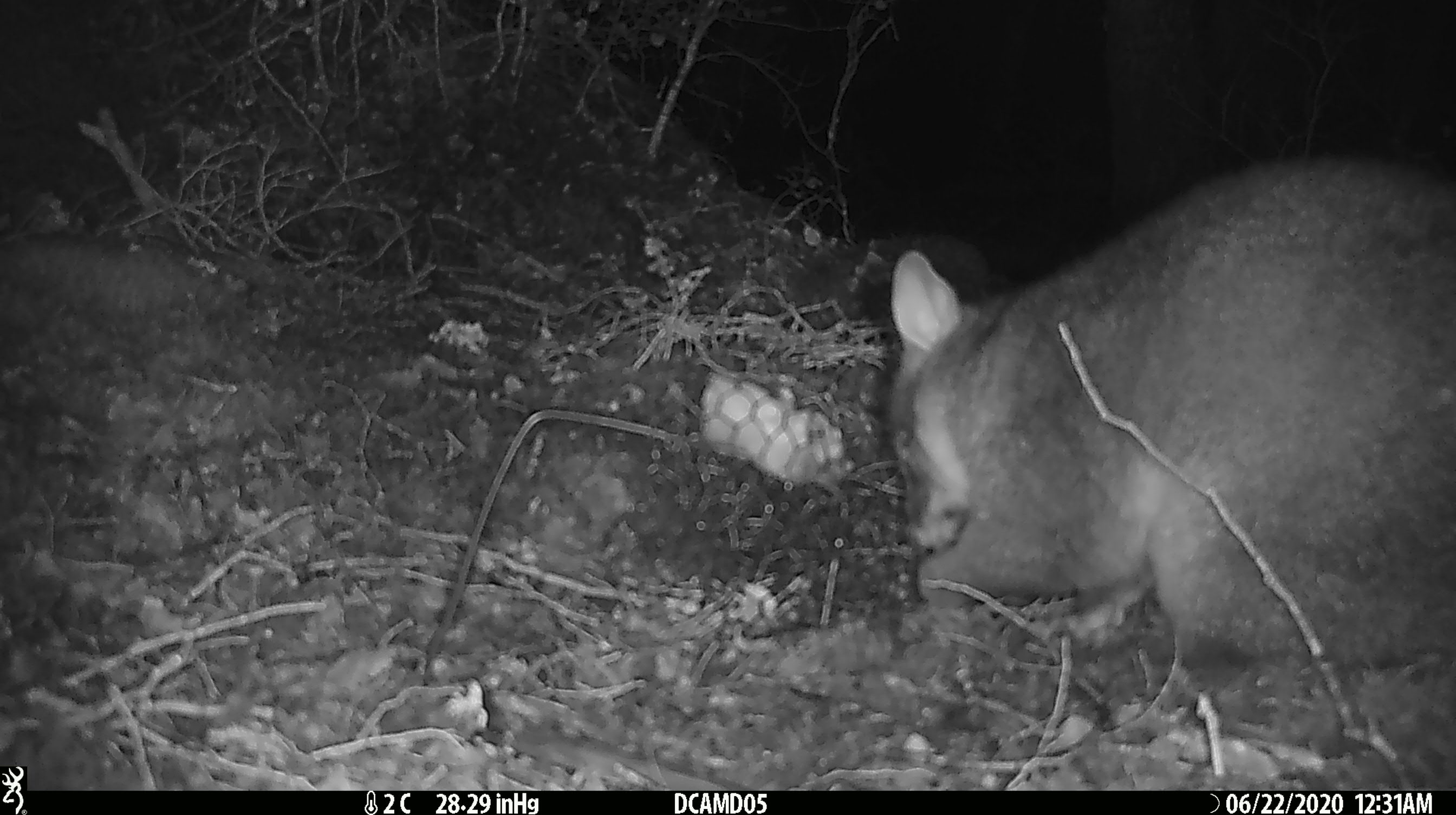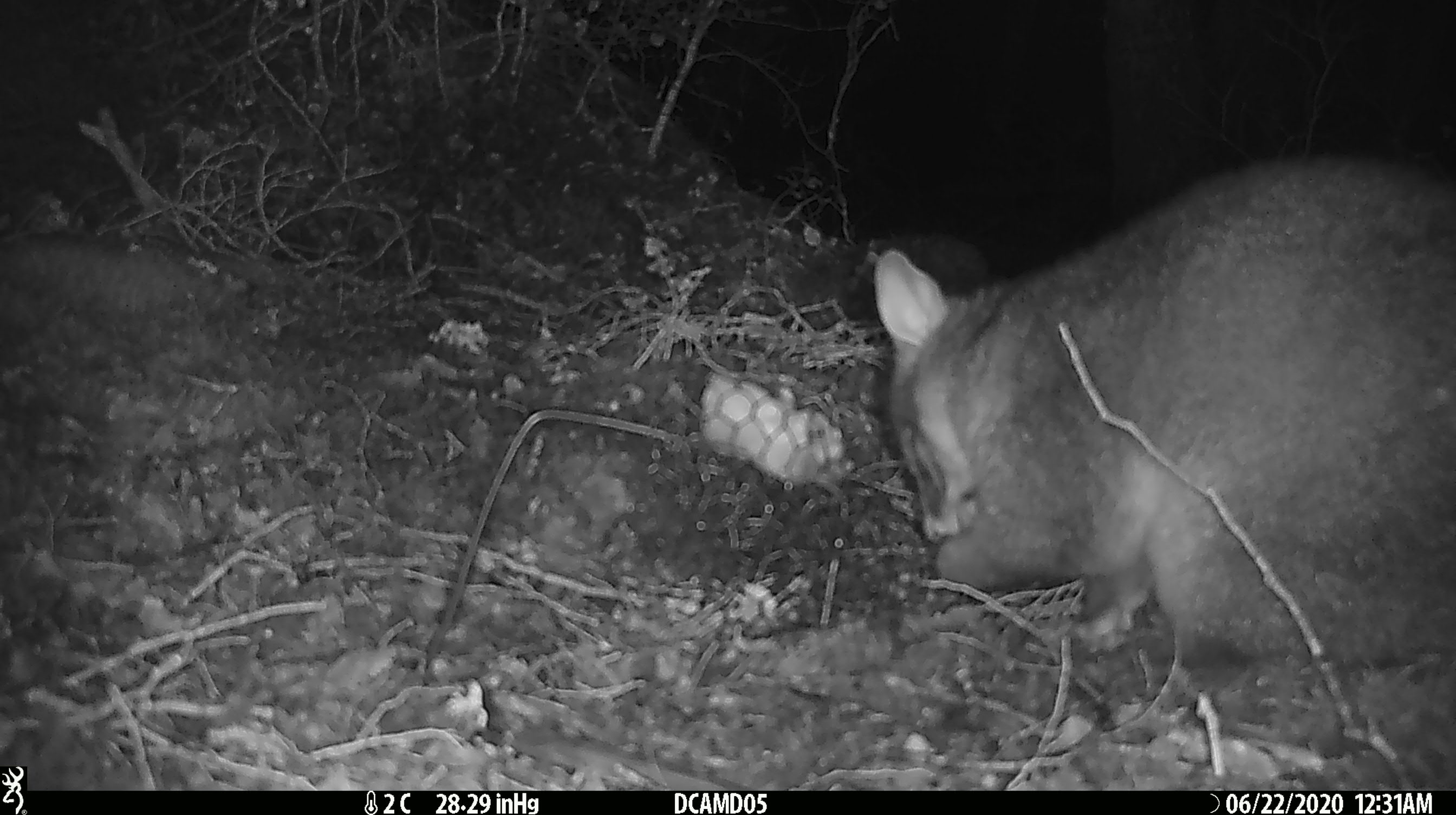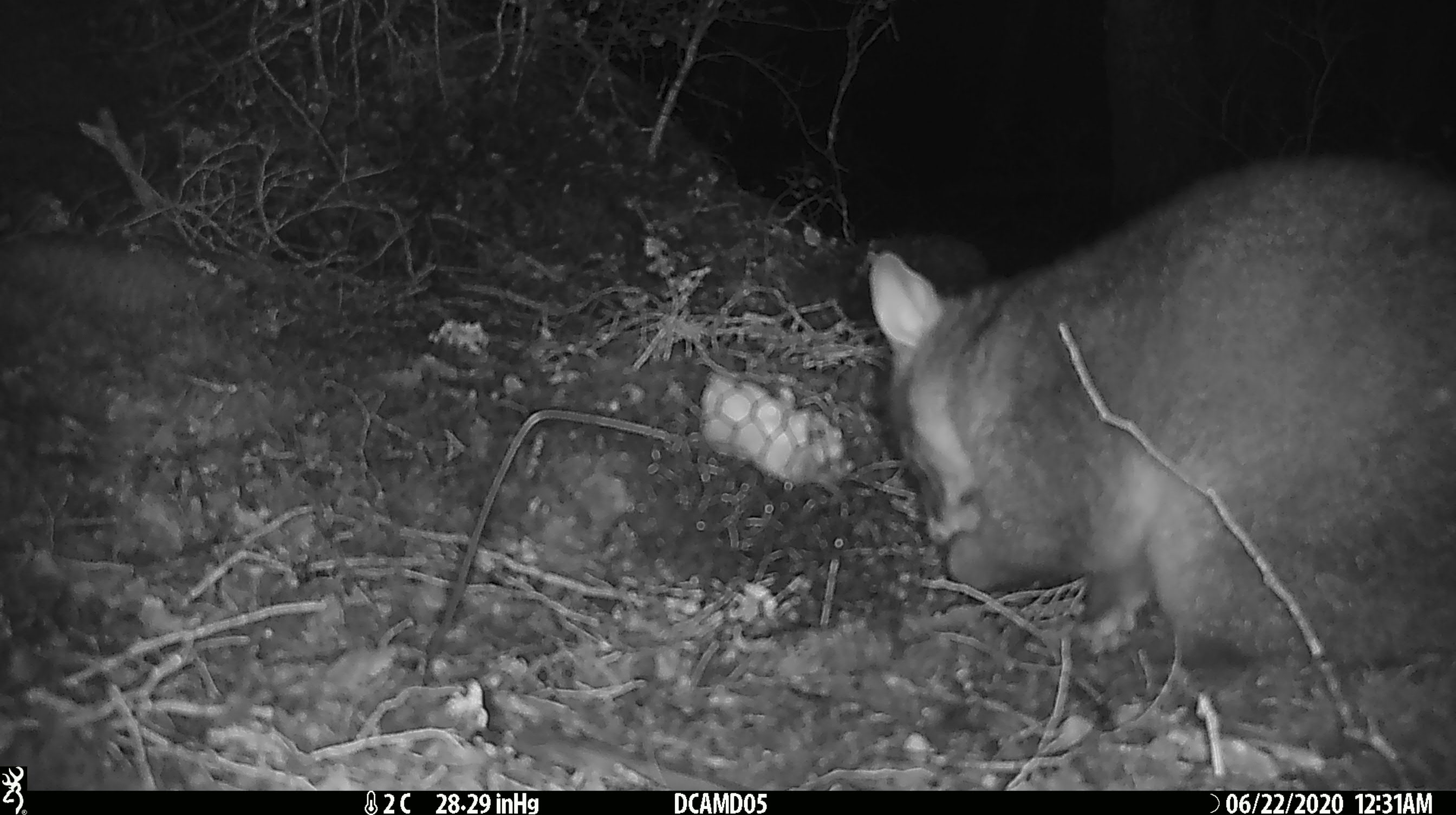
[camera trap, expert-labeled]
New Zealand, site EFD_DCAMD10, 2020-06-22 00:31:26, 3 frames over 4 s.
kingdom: Animalia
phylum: Chordata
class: Mammalia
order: Diprotodontia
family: Phalangeridae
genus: Trichosurus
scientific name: Trichosurus vulpecula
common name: common brushtail possum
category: possum